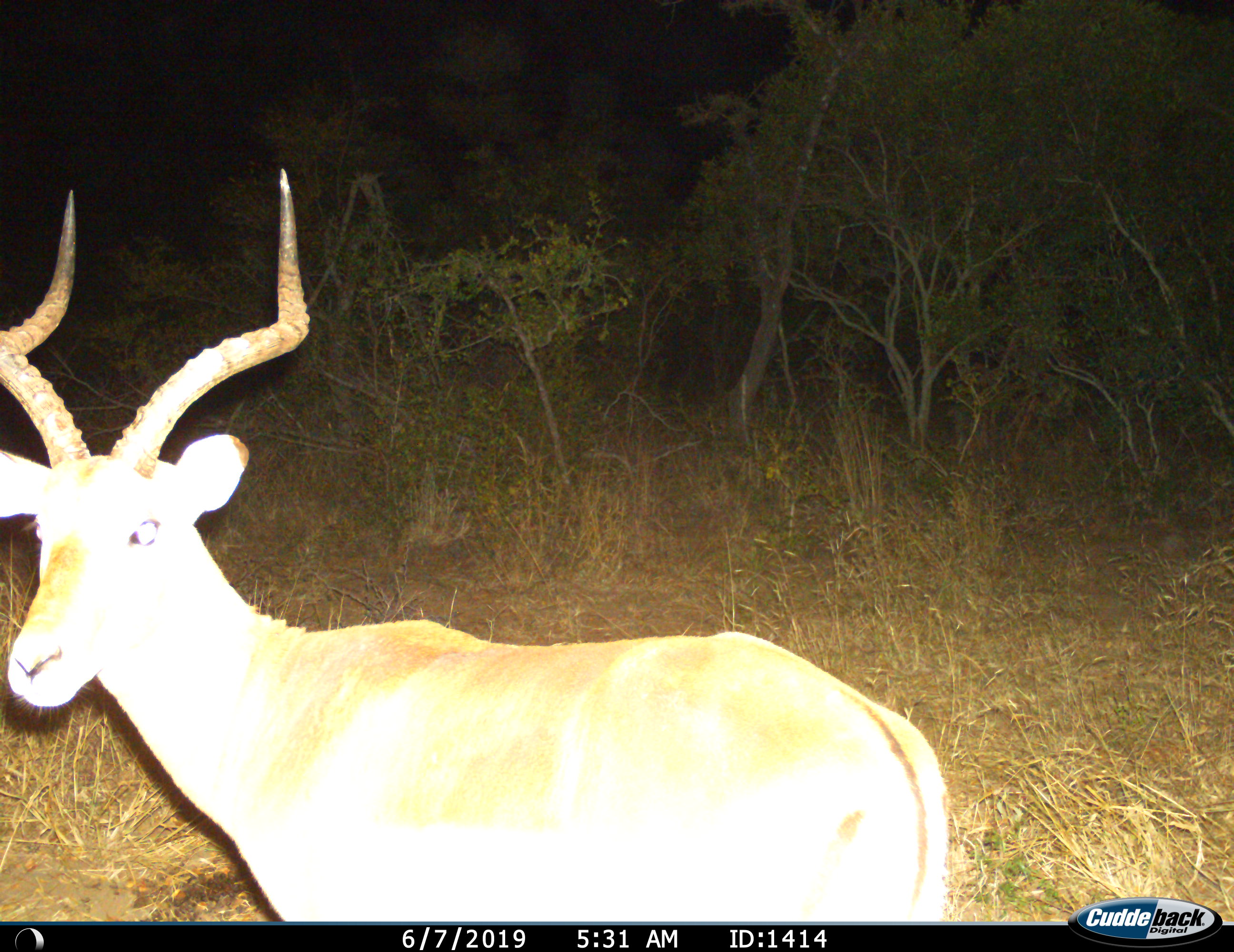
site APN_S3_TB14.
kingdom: Animalia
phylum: Chordata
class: Mammalia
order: Artiodactyla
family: Bovidae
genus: Aepyceros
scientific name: Aepyceros melampus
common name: impala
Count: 1.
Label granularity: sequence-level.